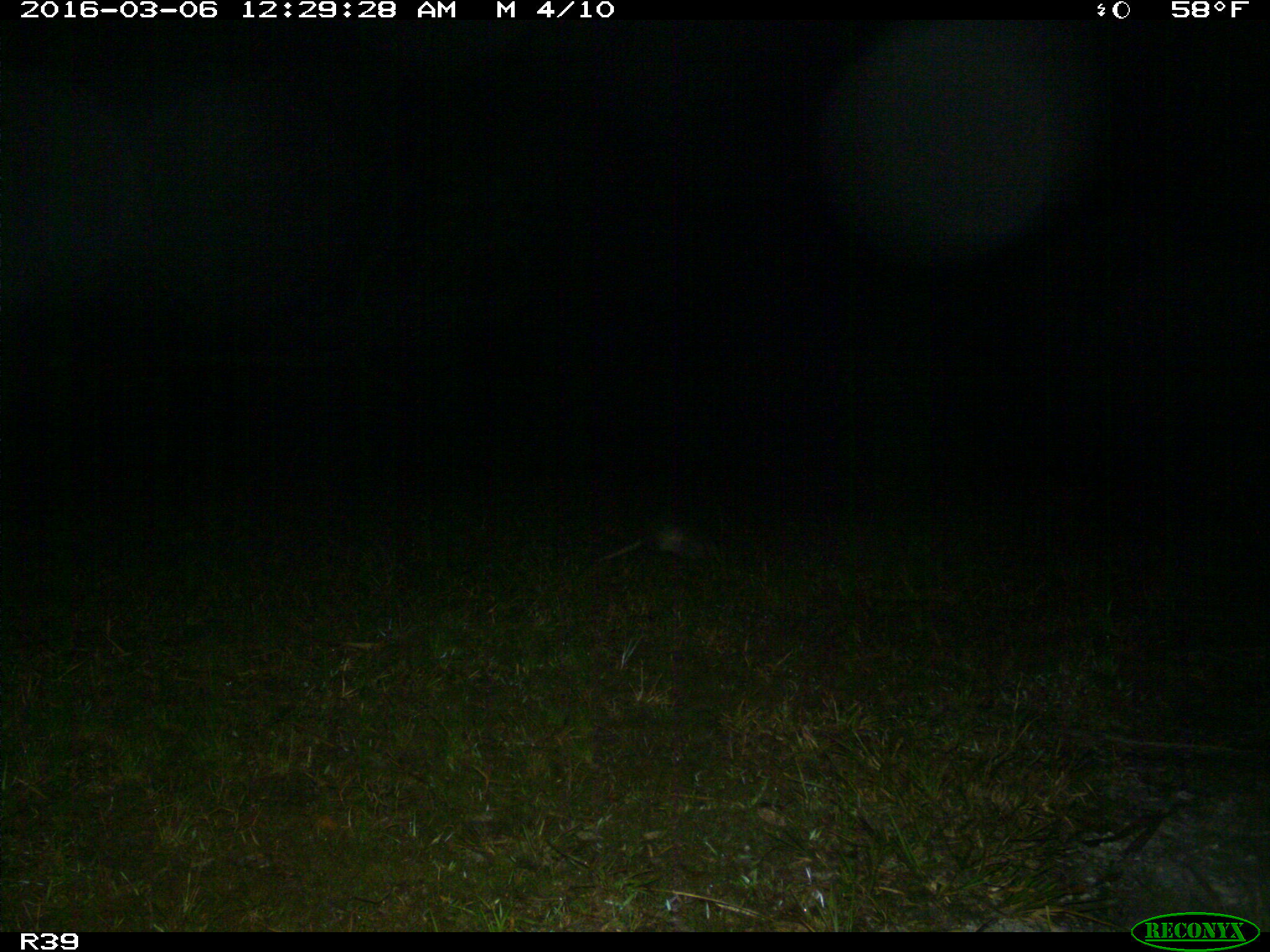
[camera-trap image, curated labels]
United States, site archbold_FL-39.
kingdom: Animalia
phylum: Chordata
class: Mammalia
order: Cingulata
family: Dasypodidae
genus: Dasypus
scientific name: Dasypus novemcinctus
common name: nine-banded armadillo